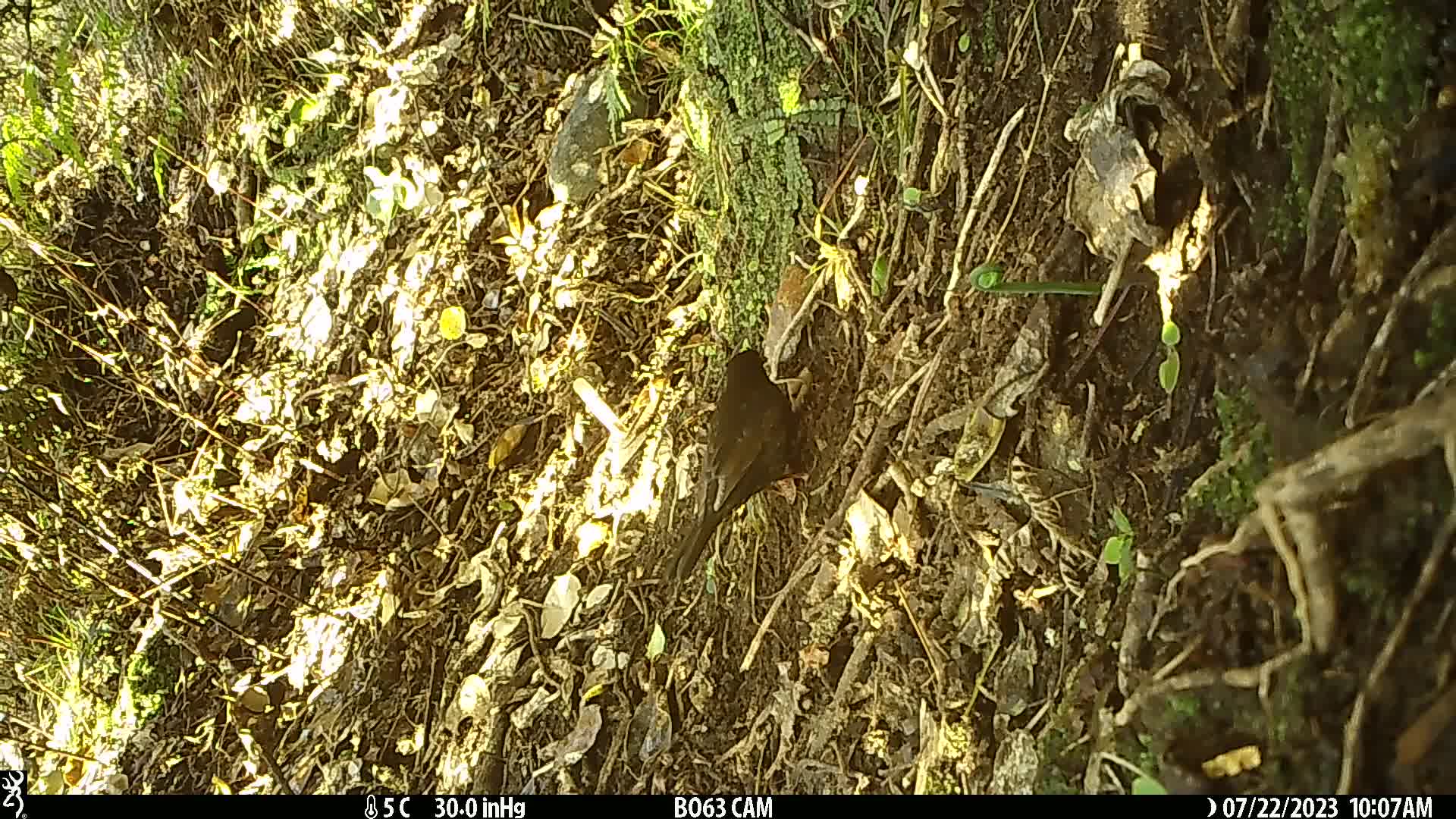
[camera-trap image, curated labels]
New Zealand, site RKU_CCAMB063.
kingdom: Animalia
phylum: Chordata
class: Aves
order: Passeriformes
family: Turdidae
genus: Turdus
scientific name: Turdus merula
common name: eurasian blackbird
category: blackbird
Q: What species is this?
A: Blackbird (eurasian blackbird) (Turdus merula).